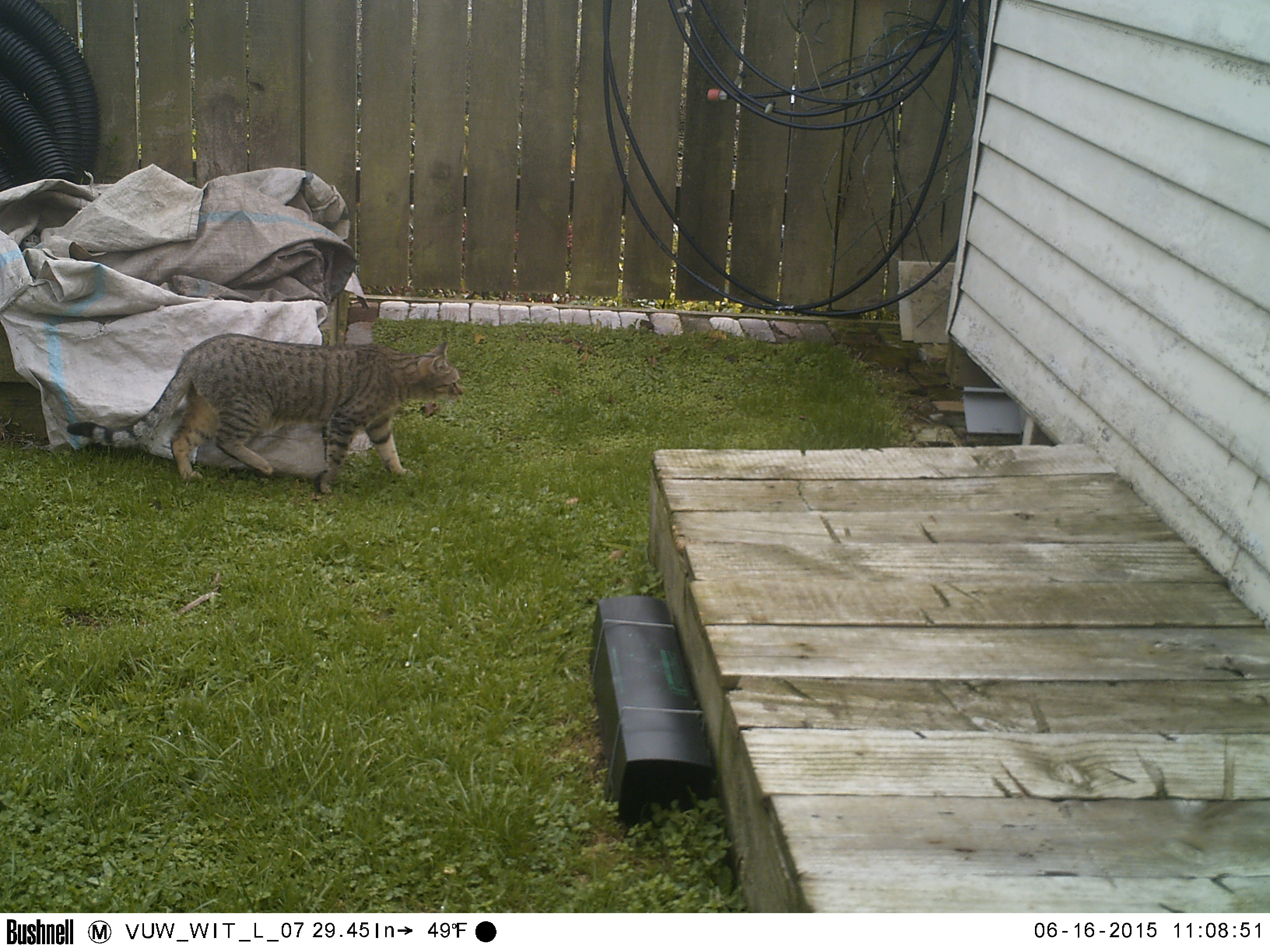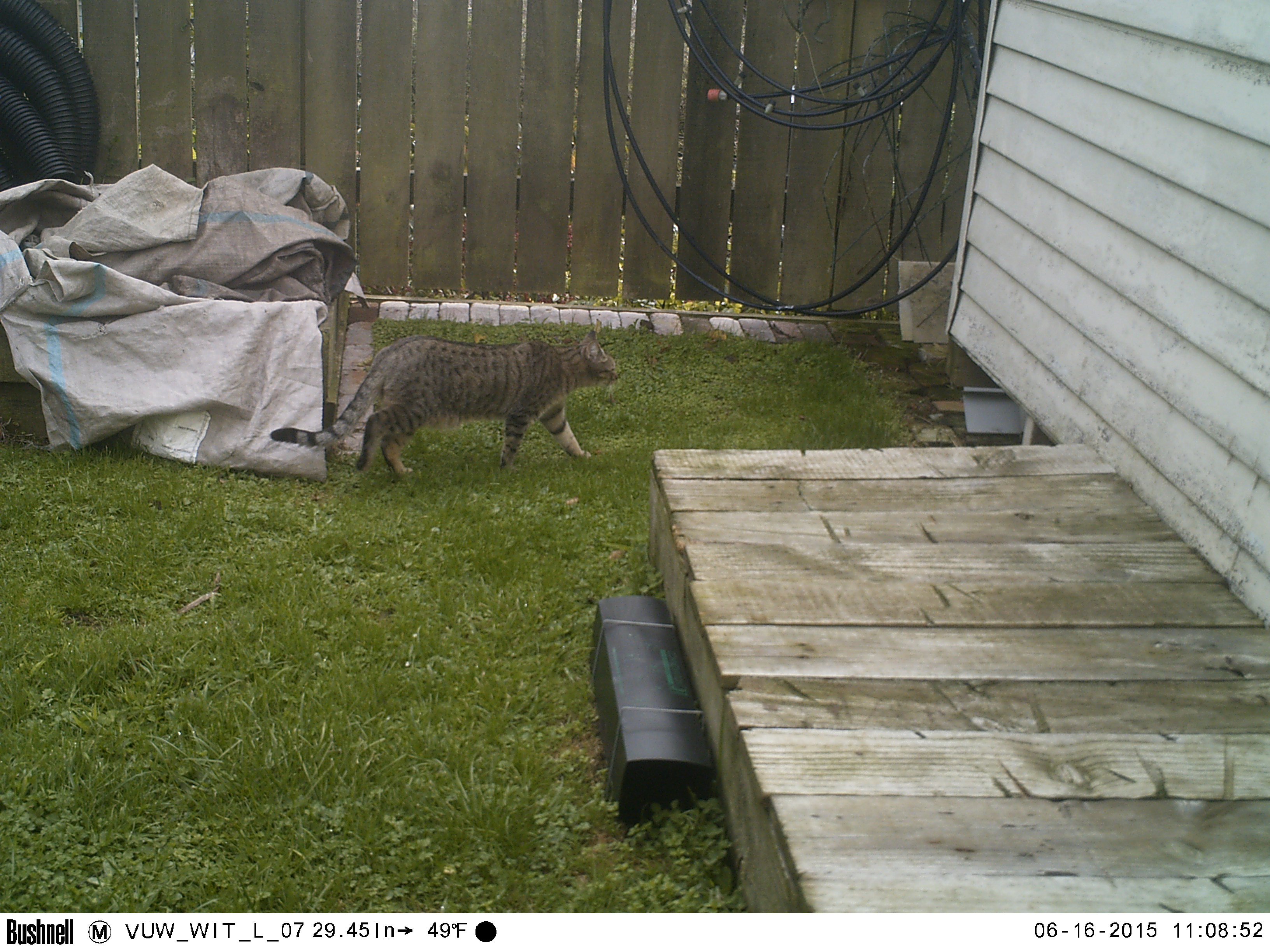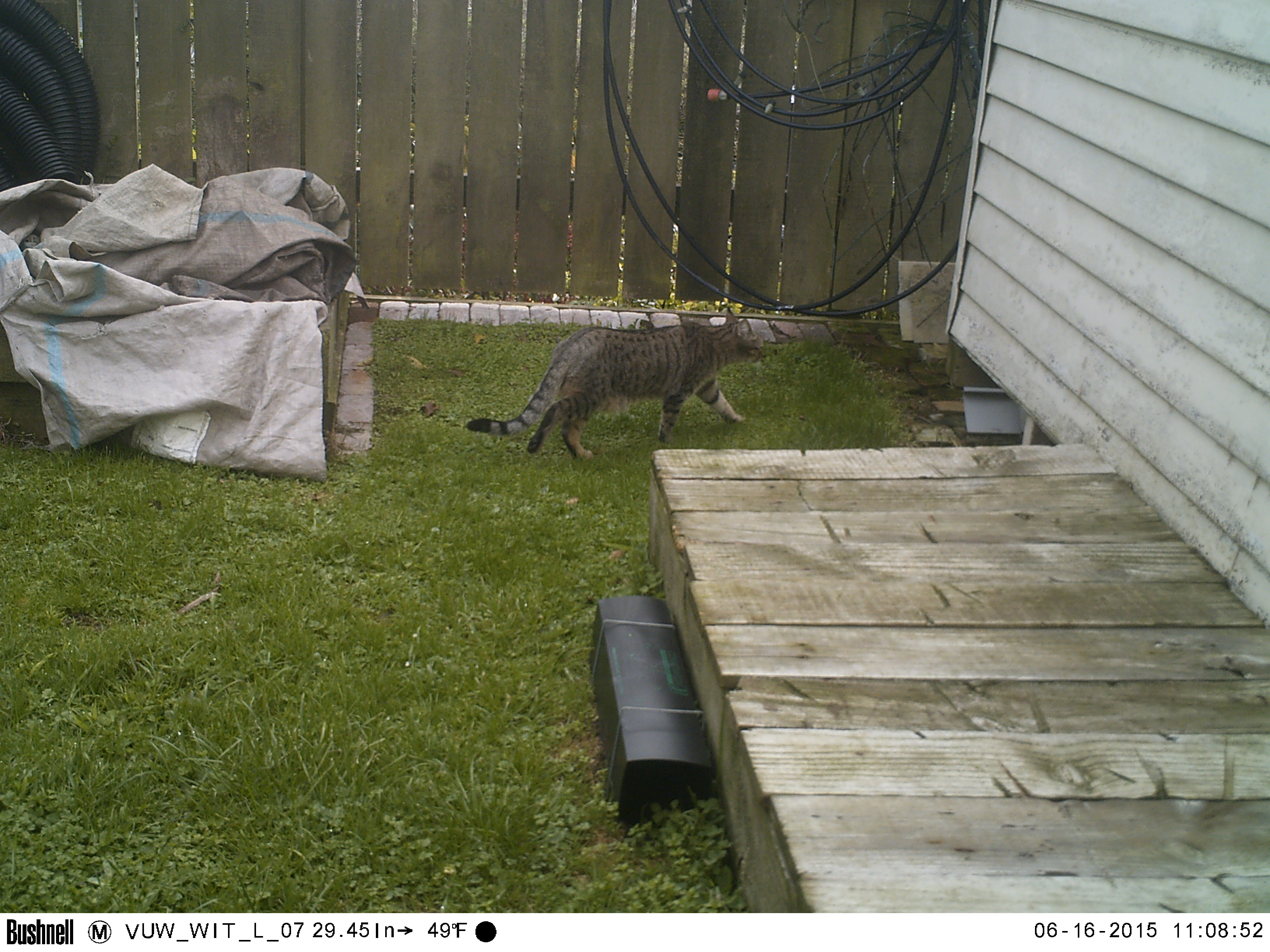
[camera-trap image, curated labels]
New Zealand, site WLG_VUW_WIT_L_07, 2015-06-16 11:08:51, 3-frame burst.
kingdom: Animalia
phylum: Chordata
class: Mammalia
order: Carnivora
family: Felidae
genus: Felis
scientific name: Felis catus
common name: domestic cat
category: cat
Cat (domestic cat) (Felis catus).